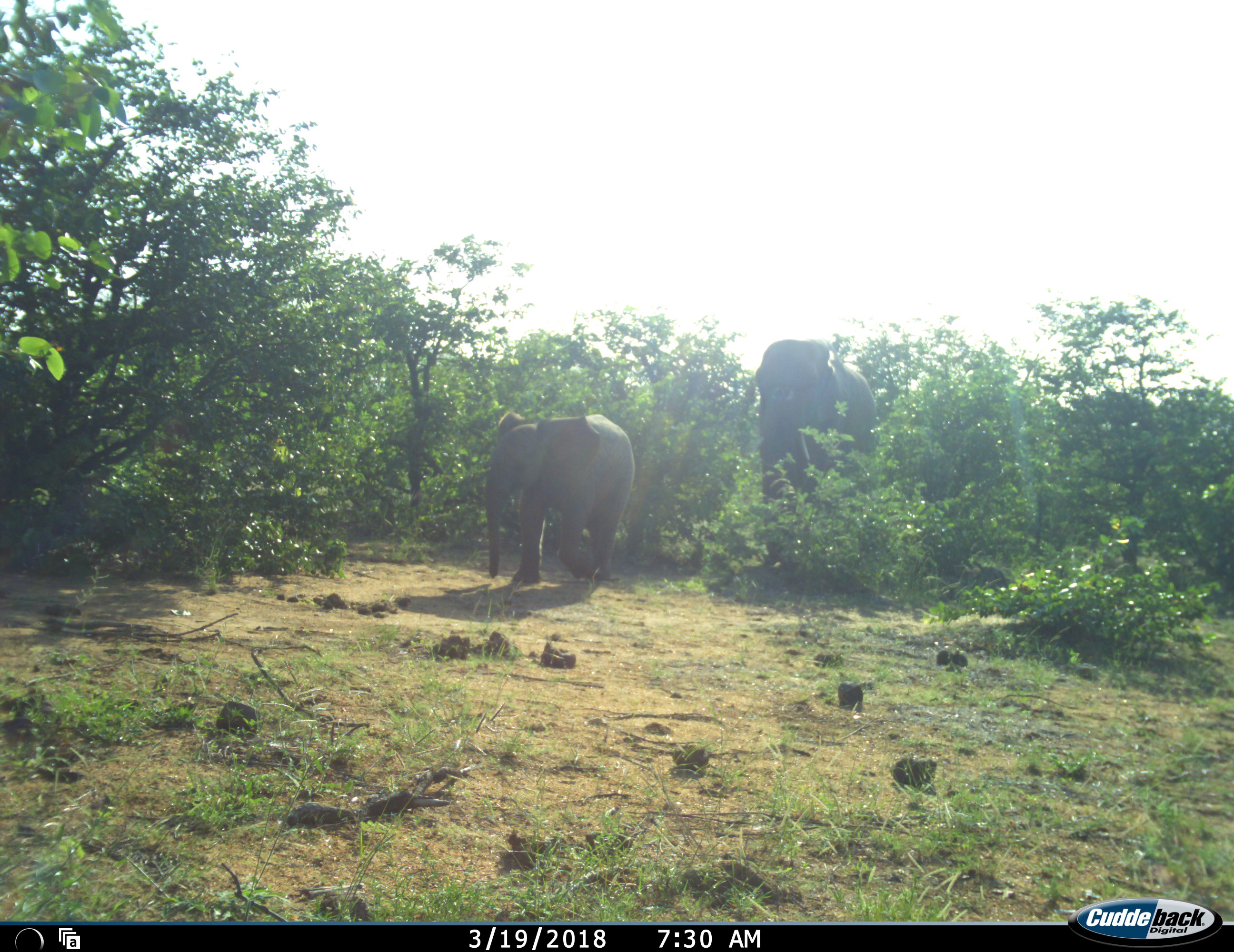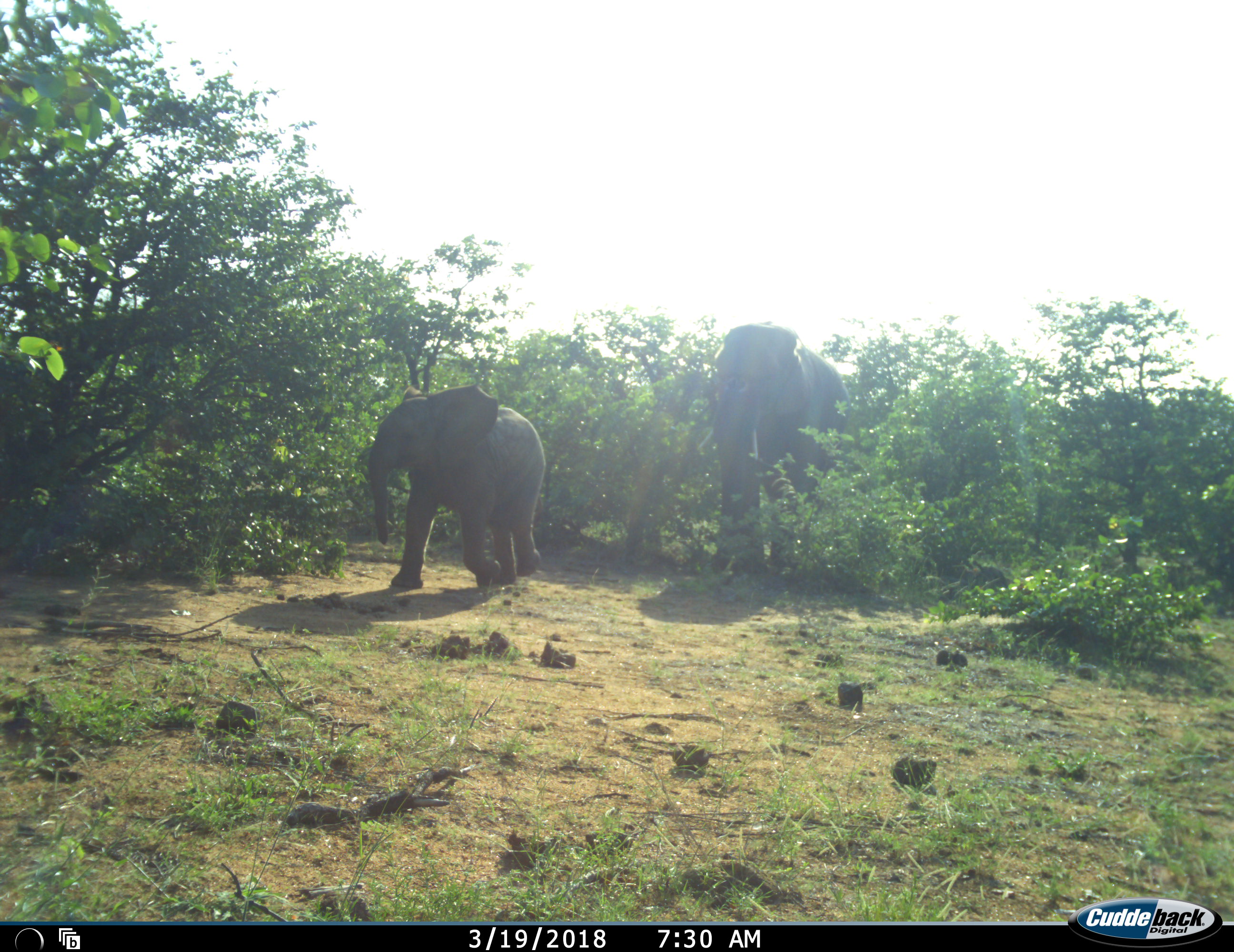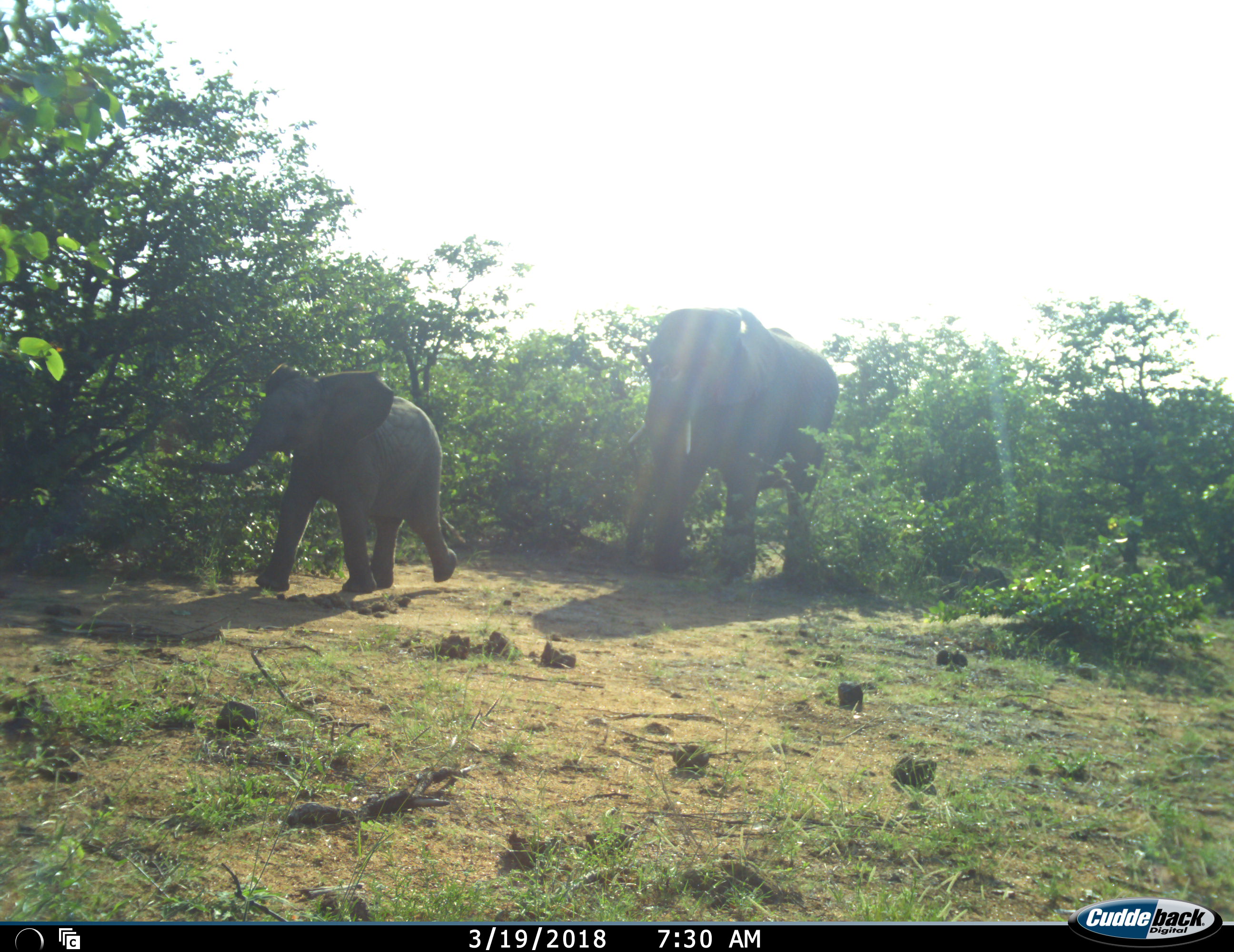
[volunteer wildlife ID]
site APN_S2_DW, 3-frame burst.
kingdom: Animalia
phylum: Chordata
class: Mammalia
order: Proboscidea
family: Elephantidae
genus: Loxodonta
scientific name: Loxodonta africana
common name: african bush elephant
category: elephant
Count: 2.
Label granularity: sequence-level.